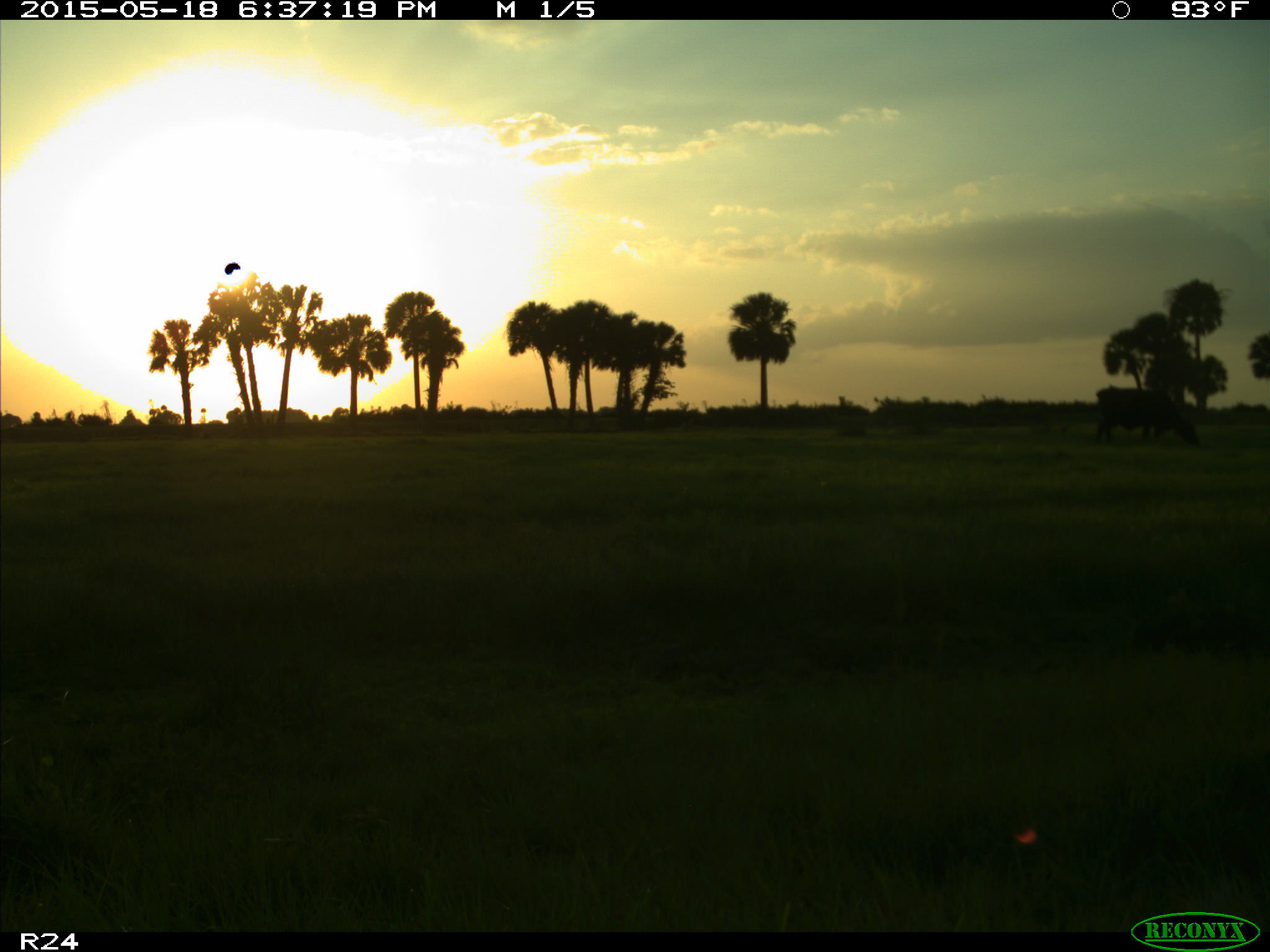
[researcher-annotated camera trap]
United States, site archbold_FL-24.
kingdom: Animalia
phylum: Chordata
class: Mammalia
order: Artiodactyla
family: Bovidae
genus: Bos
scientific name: Bos taurus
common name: domestic cow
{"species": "Bos taurus (domestic cow)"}